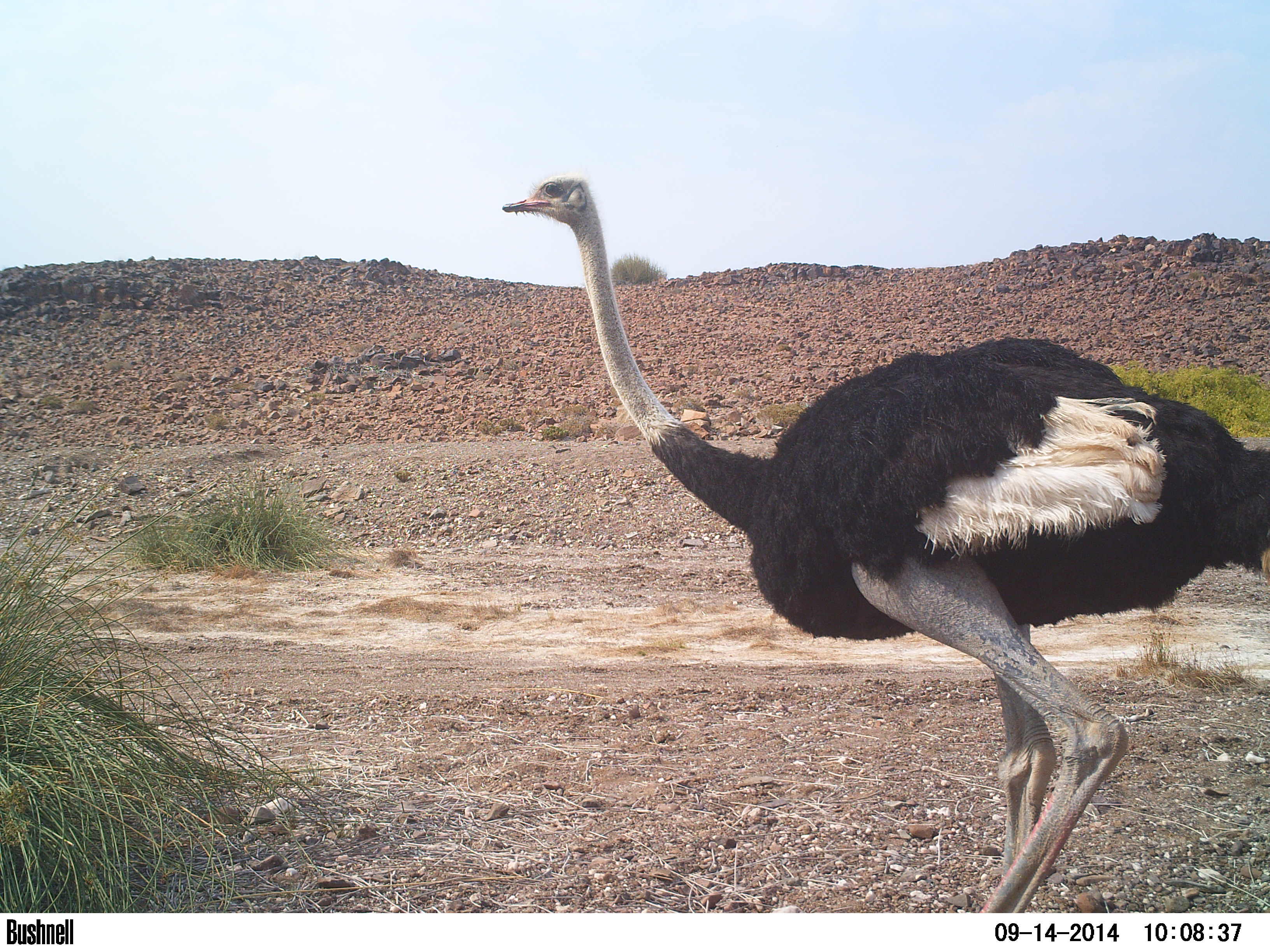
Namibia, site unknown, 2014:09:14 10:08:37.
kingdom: Animalia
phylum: Chordata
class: Aves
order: Struthioniformes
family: Struthionidae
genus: Struthio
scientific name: Struthio camelus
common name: common ostrich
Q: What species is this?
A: Struthio camelus (common ostrich).